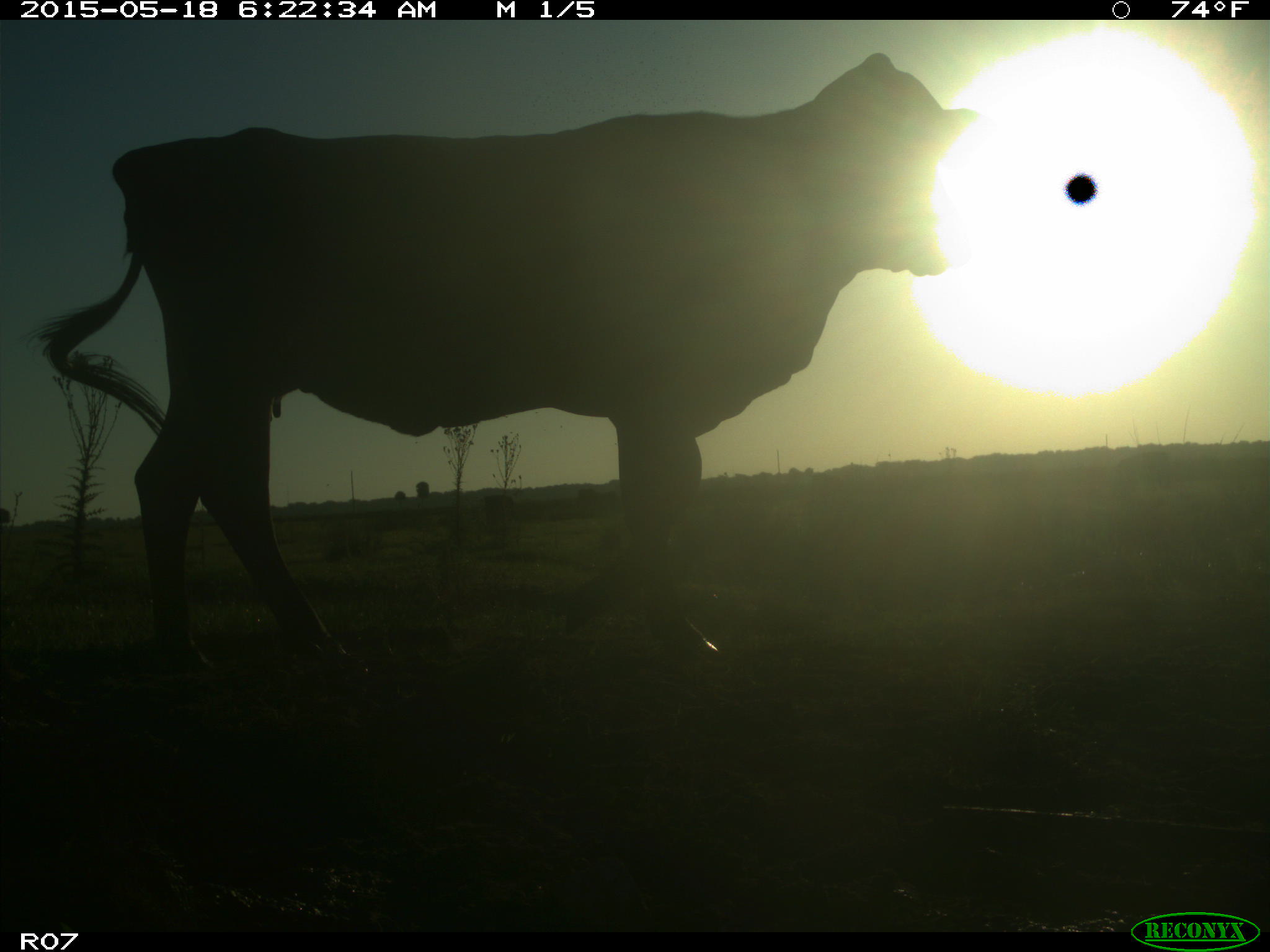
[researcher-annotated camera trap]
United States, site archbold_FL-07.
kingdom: Animalia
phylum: Chordata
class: Mammalia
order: Artiodactyla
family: Bovidae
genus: Bos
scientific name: Bos taurus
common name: domestic cow